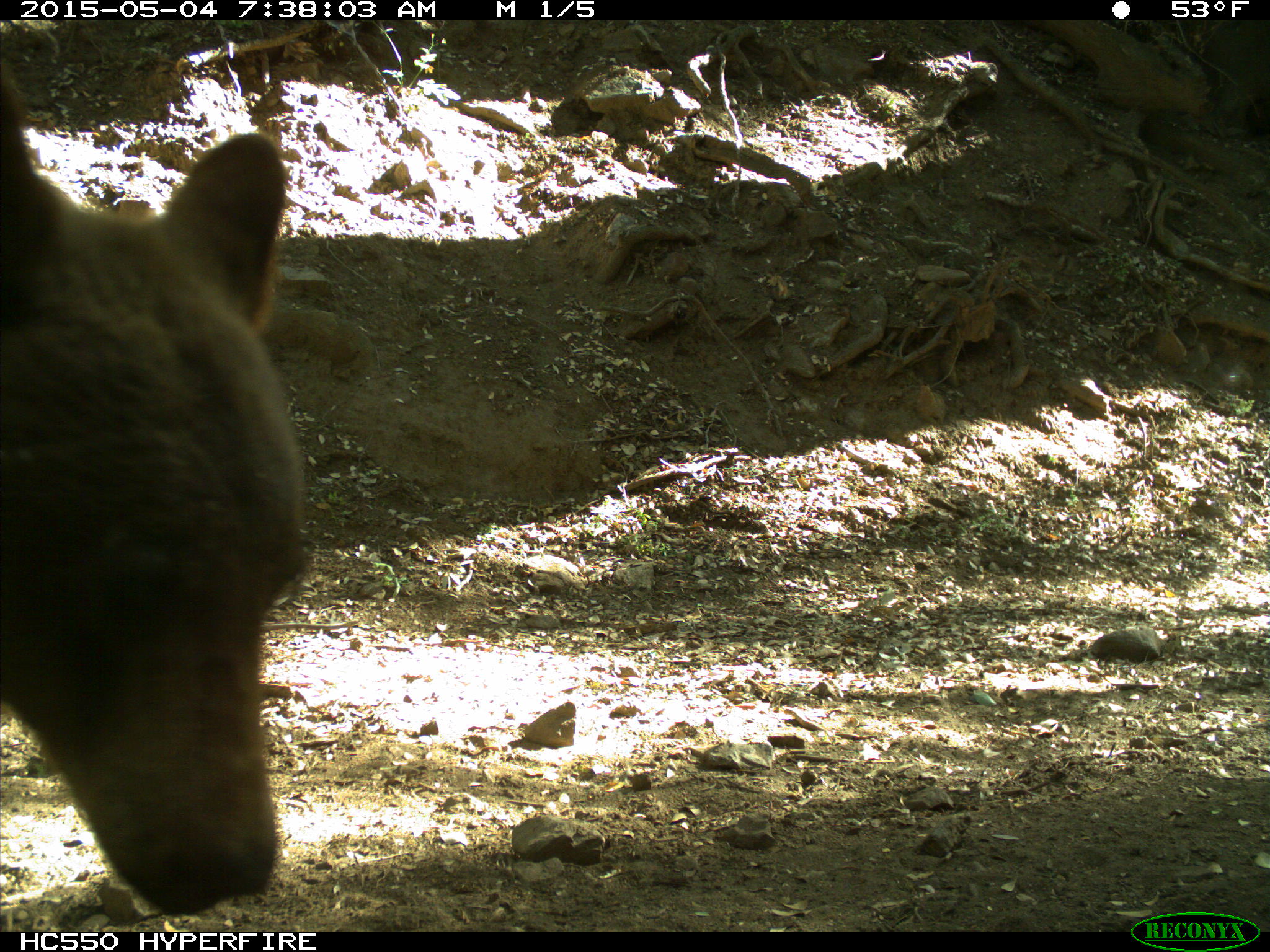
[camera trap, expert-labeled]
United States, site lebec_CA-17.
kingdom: Animalia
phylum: Chordata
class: Mammalia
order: Carnivora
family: Ursidae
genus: Ursus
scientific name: Ursus americanus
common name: american black bear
Ursus americanus (american black bear).